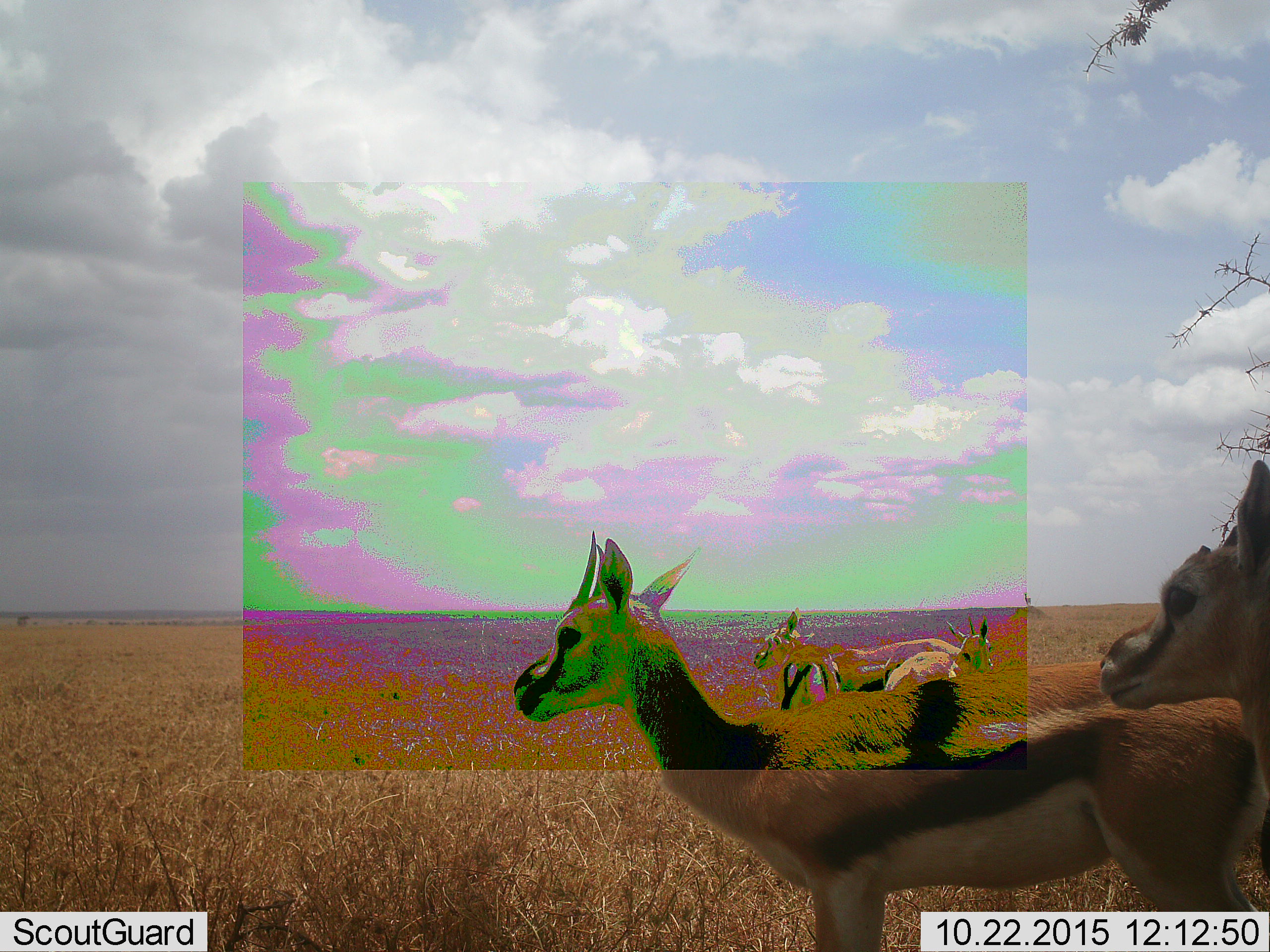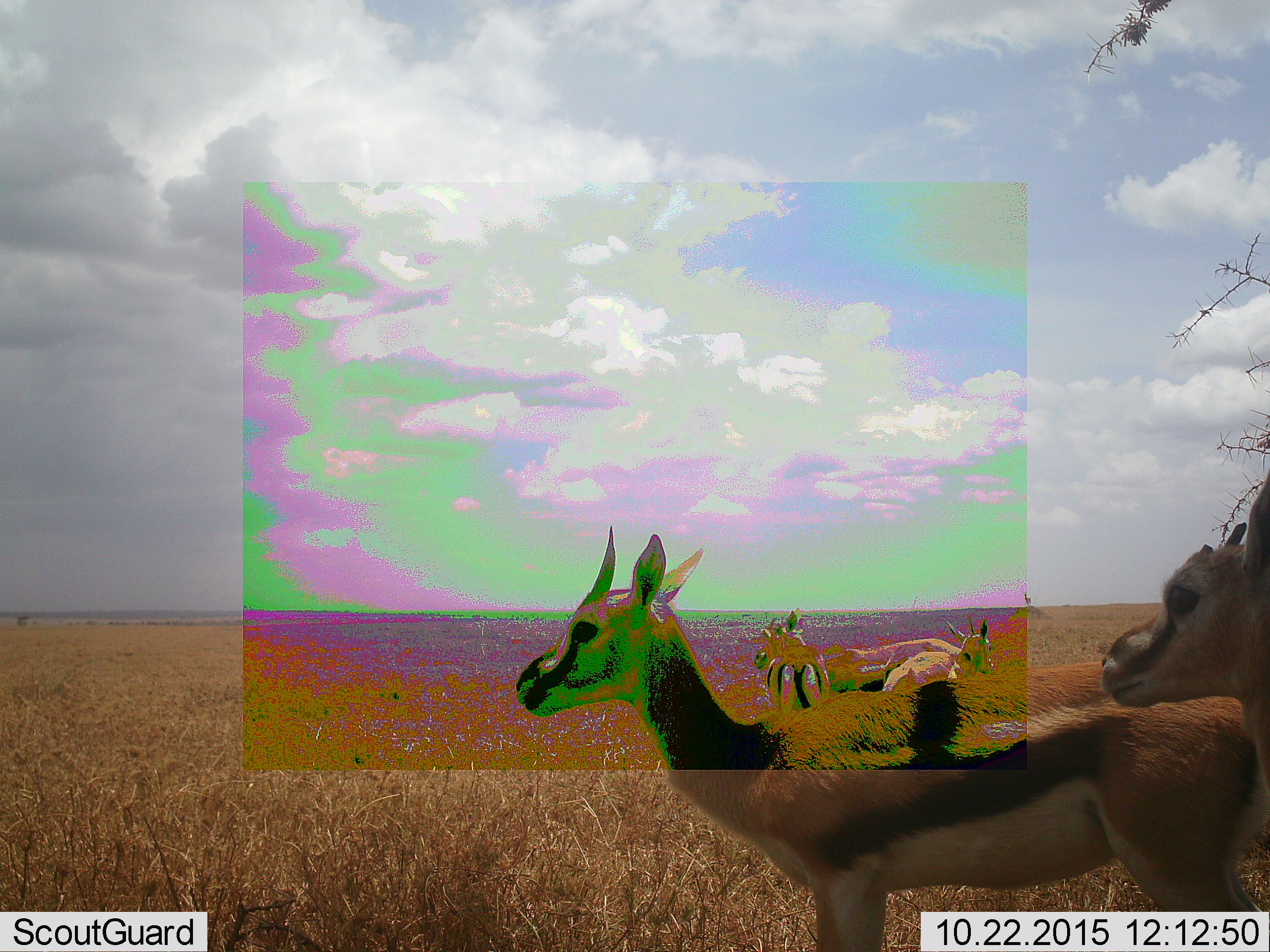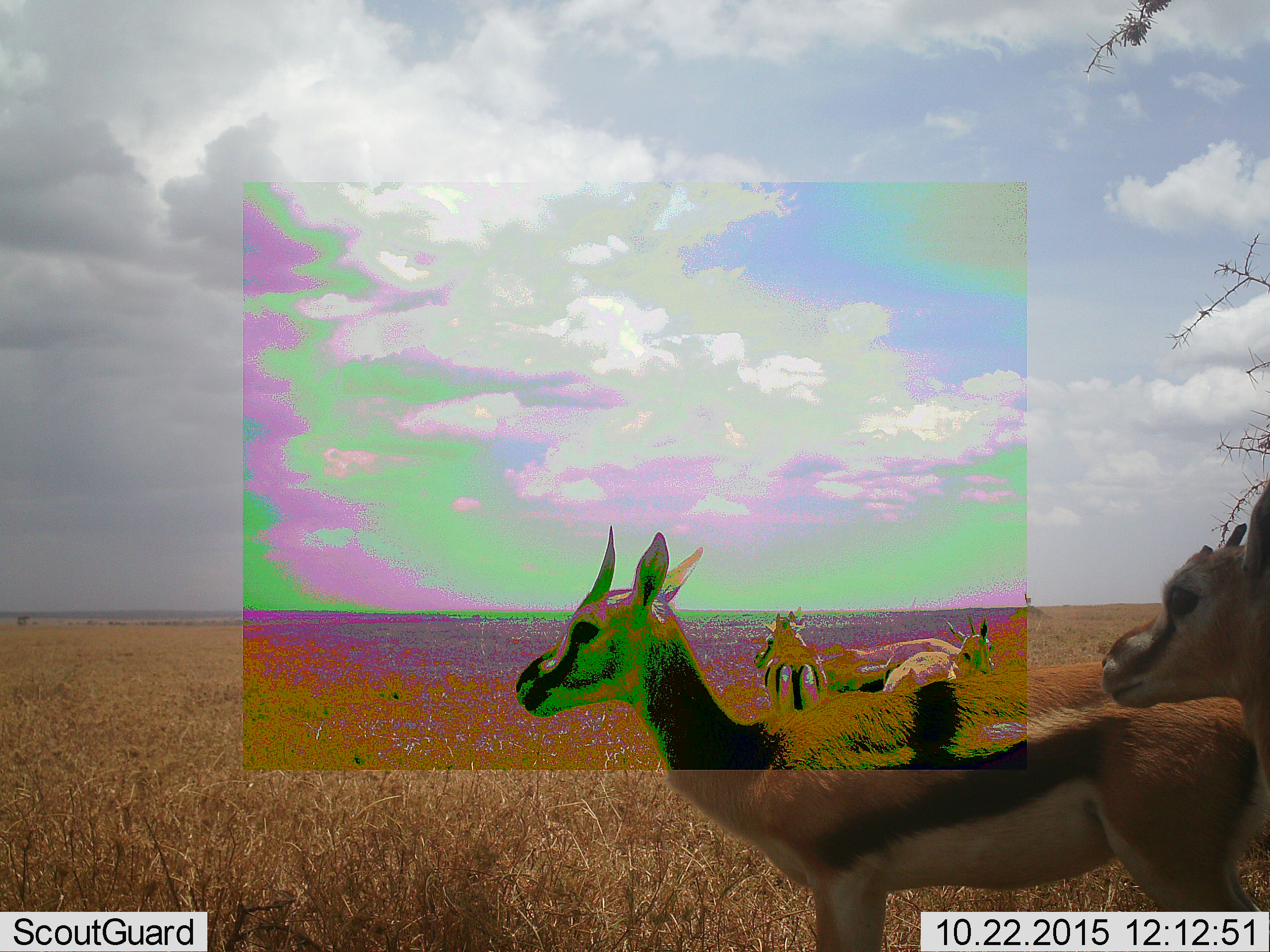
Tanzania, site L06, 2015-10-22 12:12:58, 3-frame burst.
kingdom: Animalia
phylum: Chordata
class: Mammalia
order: Artiodactyla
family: Bovidae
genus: Eudorcas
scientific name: Eudorcas thomsonii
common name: thomson's gazelle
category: gazellethomsons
Gazellethomsons (thomson's gazelle) (Eudorcas thomsonii), count 5. Behavior (volunteer vote fractions): standing 75%, resting 0%, moving 50%, interacting 12%. Young present (vote fraction): 25%. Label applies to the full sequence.